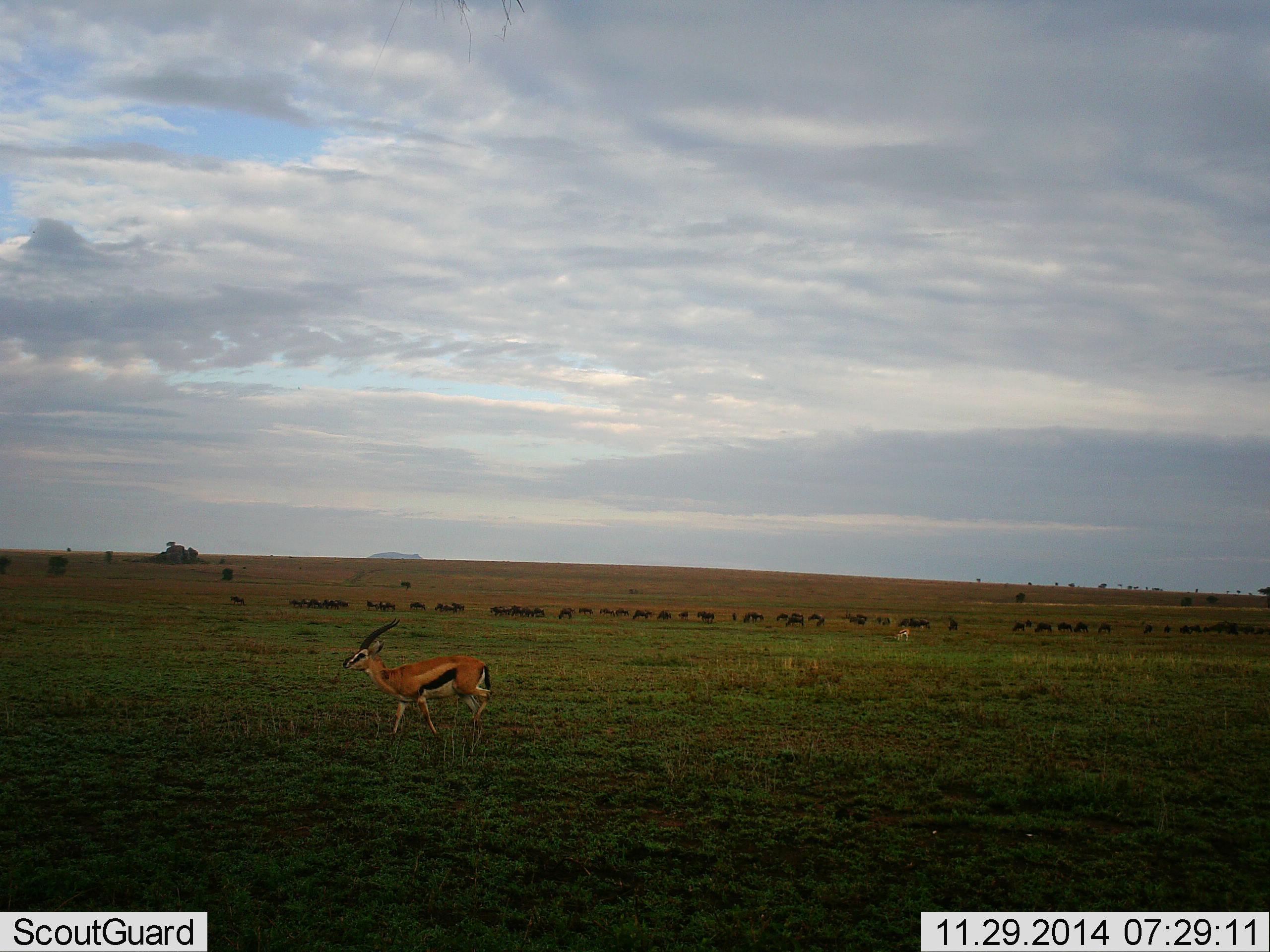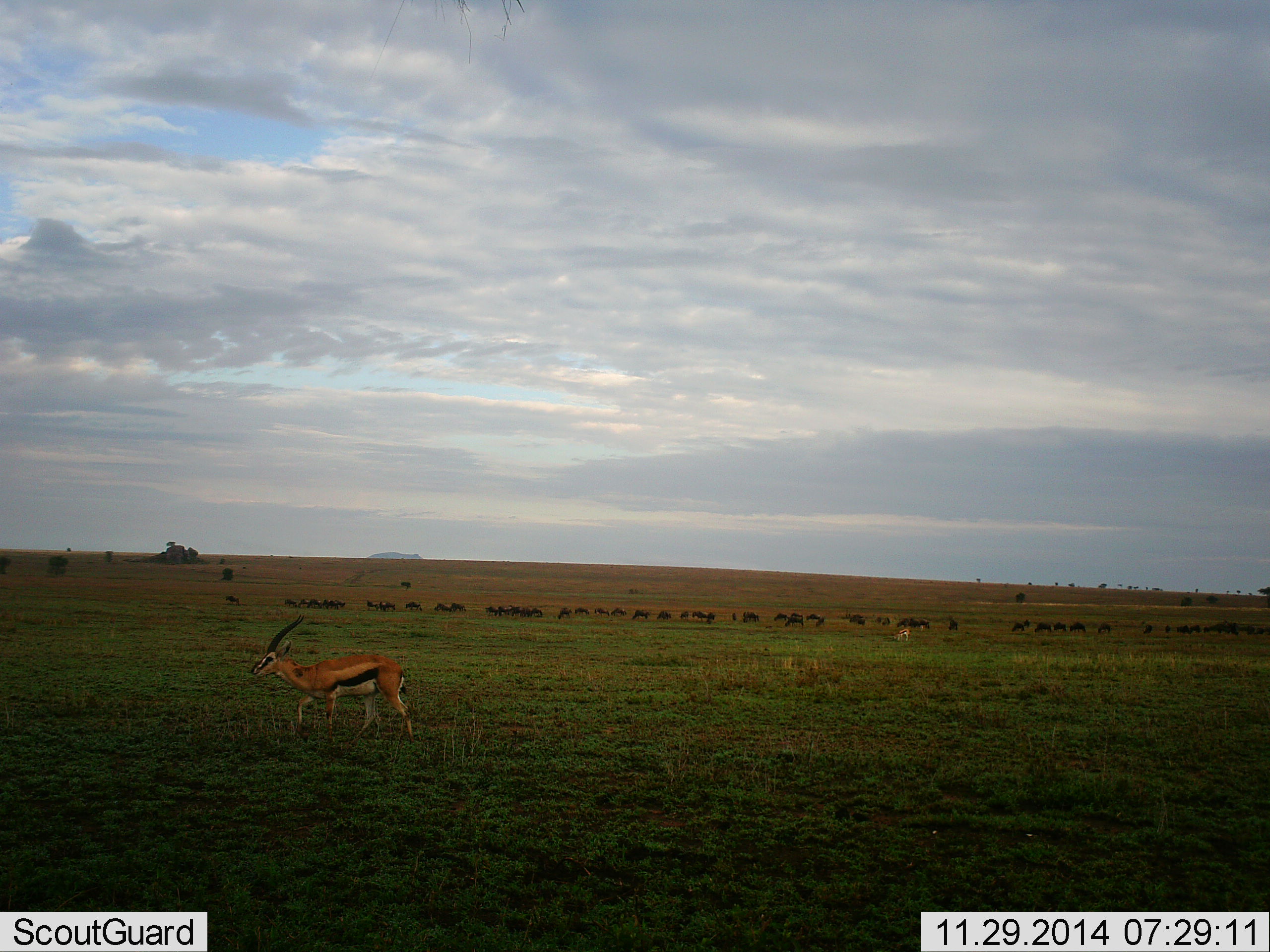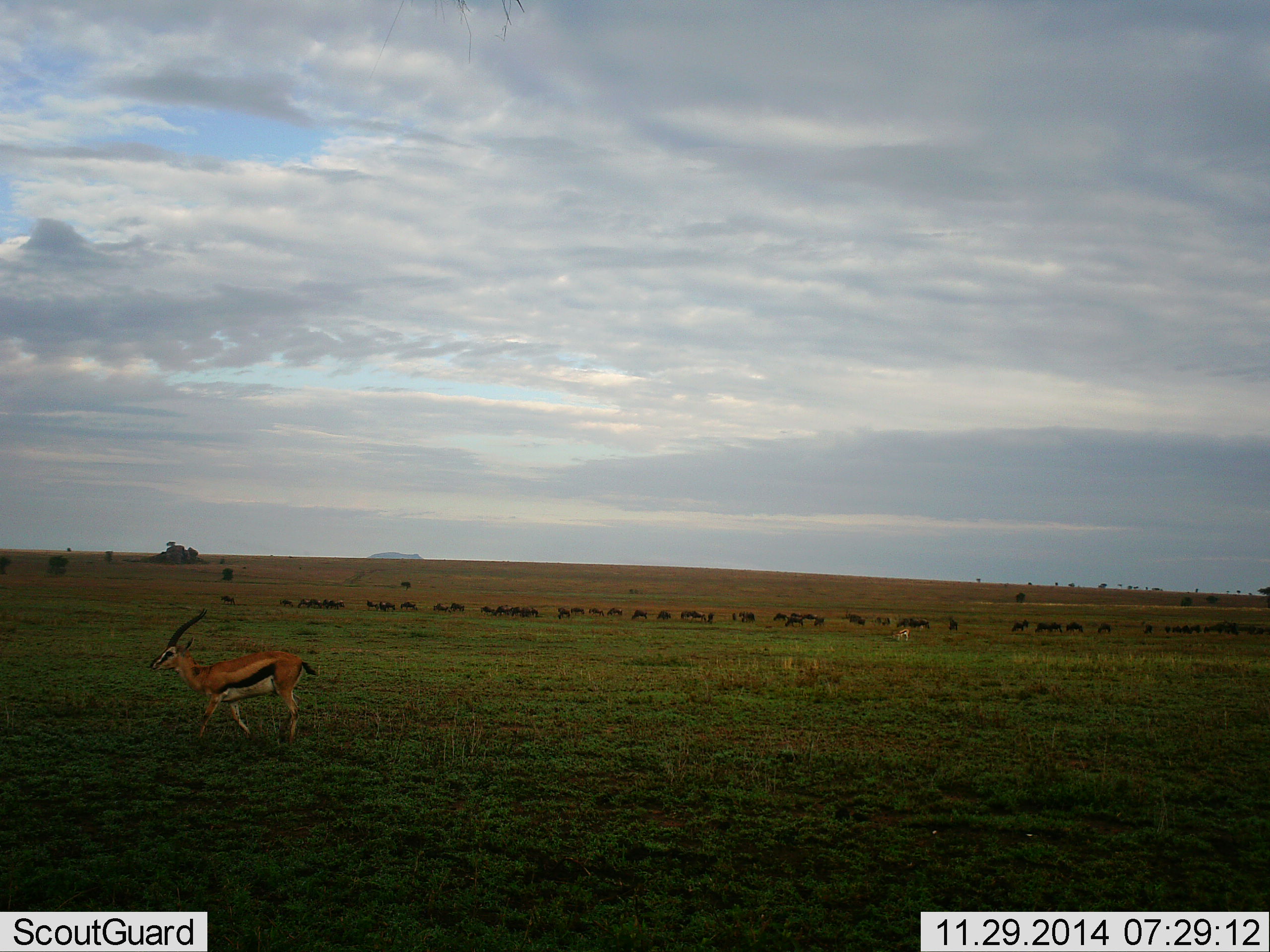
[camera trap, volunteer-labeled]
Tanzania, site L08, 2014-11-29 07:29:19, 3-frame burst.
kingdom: Animalia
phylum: Chordata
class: Mammalia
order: Artiodactyla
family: Bovidae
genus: Eudorcas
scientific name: Eudorcas thomsonii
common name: thomson's gazelle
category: gazellethomsons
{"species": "gazellethomsons (thomson's gazelle) (Eudorcas thomsonii)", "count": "1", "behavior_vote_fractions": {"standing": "29%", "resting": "6%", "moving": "94%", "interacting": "6%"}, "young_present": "0%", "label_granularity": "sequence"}